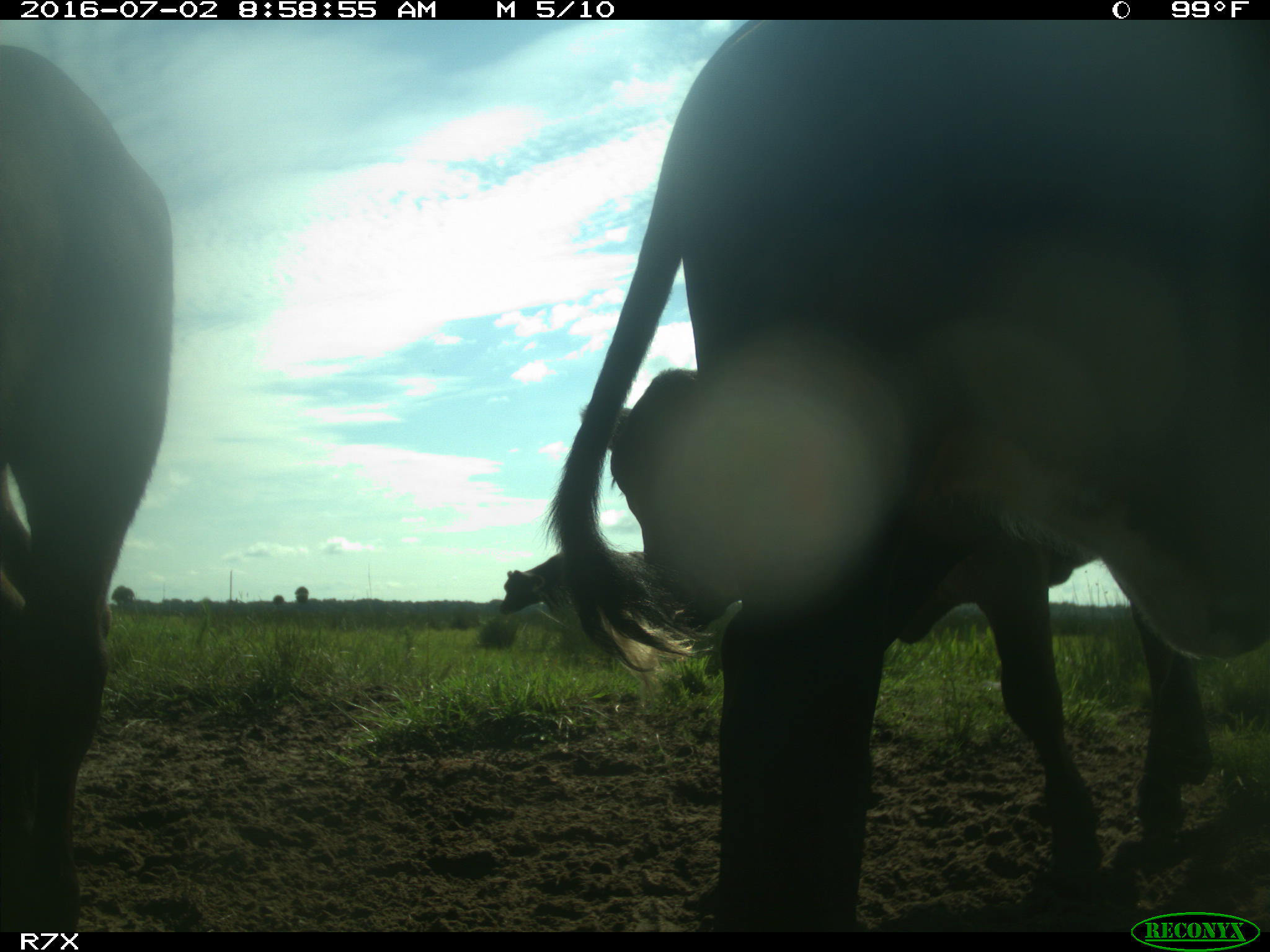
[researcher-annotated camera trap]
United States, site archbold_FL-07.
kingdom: Animalia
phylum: Chordata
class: Mammalia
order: Artiodactyla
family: Bovidae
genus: Bos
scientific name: Bos taurus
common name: domestic cow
Bos taurus (domestic cow).